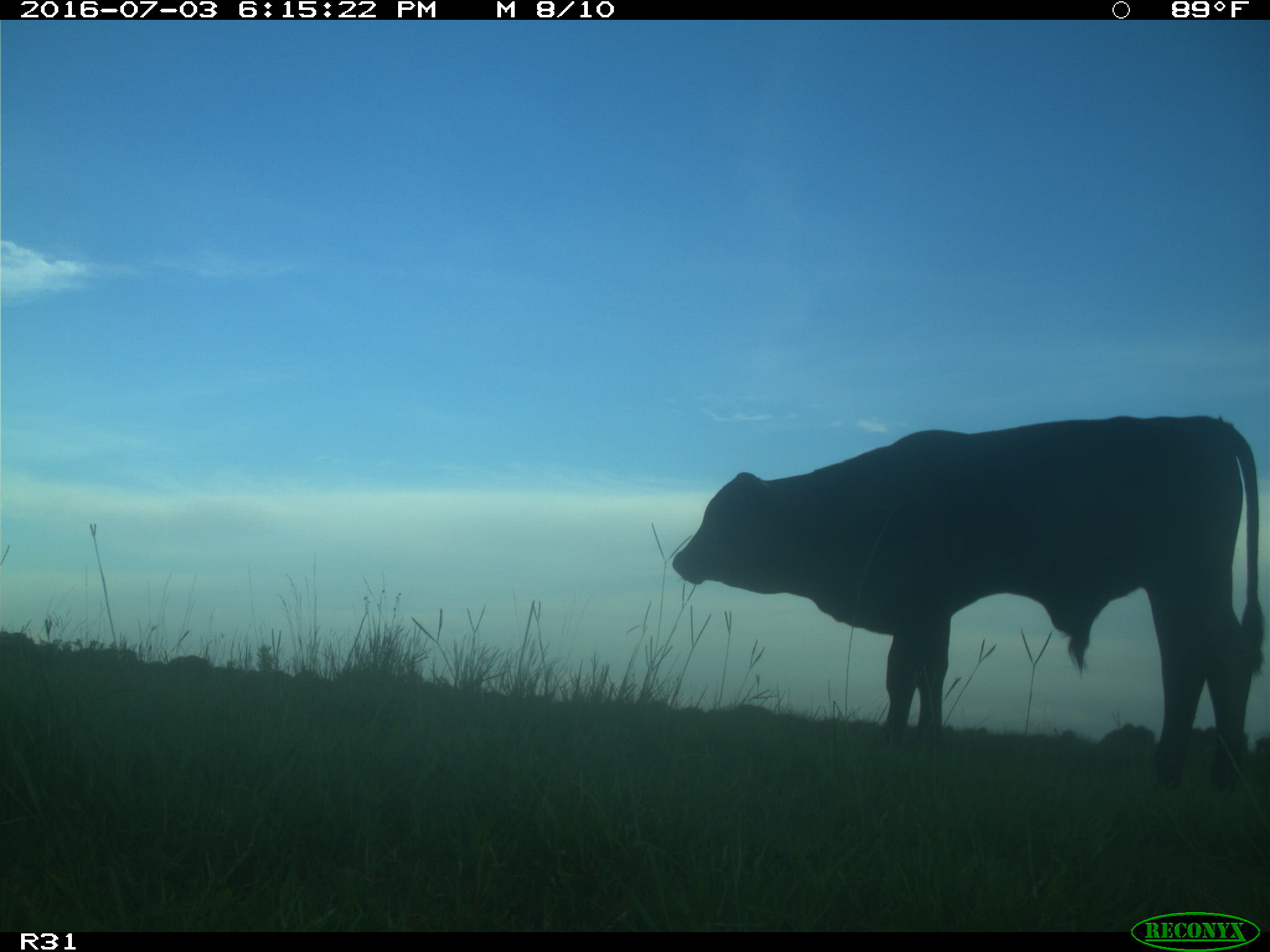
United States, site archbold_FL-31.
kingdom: Animalia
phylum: Chordata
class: Mammalia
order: Artiodactyla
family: Bovidae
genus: Bos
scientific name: Bos taurus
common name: domestic cow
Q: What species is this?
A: Bos taurus (domestic cow).